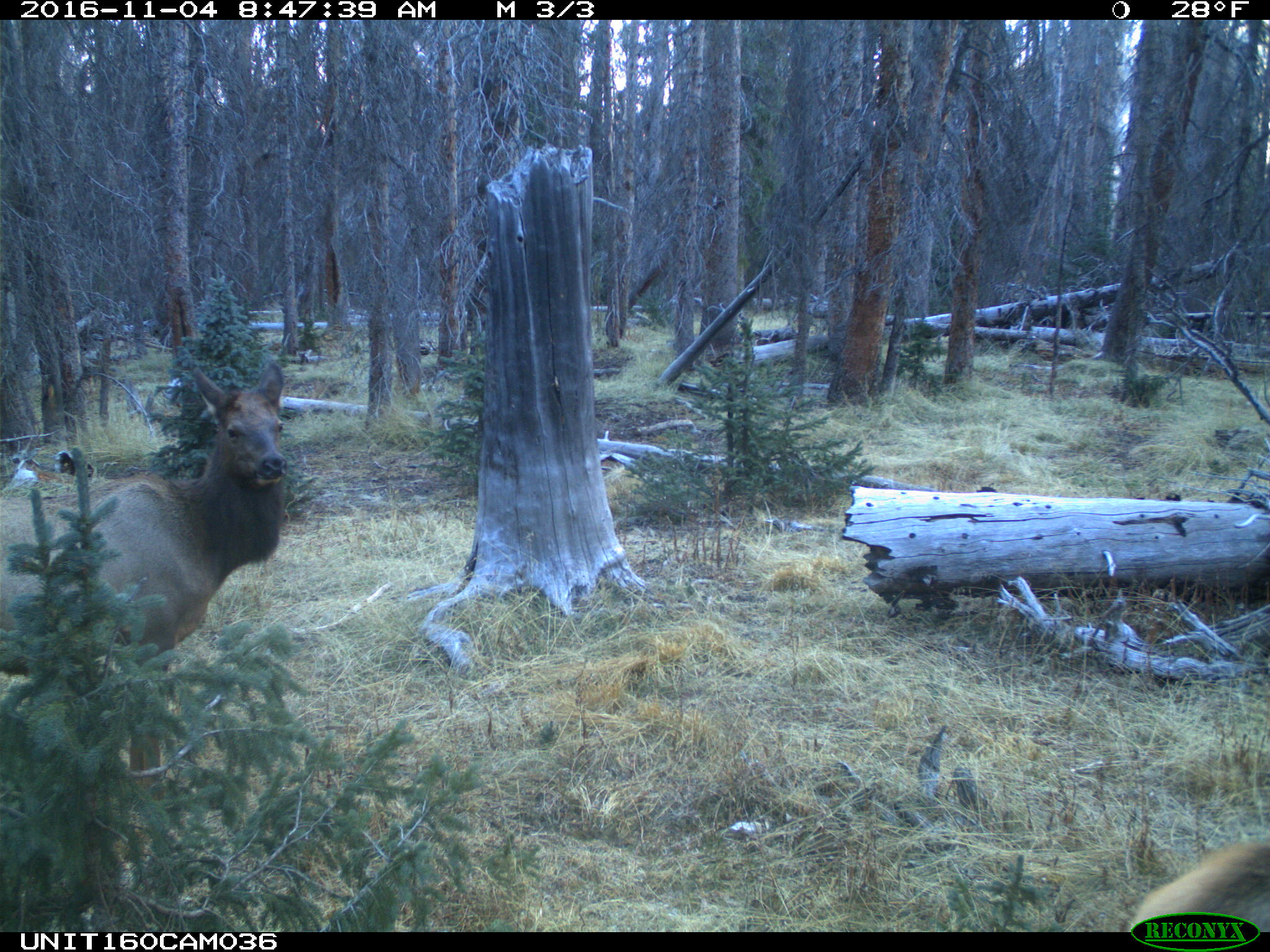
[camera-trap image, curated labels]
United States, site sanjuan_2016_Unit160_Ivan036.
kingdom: Animalia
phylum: Chordata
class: Mammalia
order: Artiodactyla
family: Cervidae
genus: Cervus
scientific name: Cervus elaphus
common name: red deer